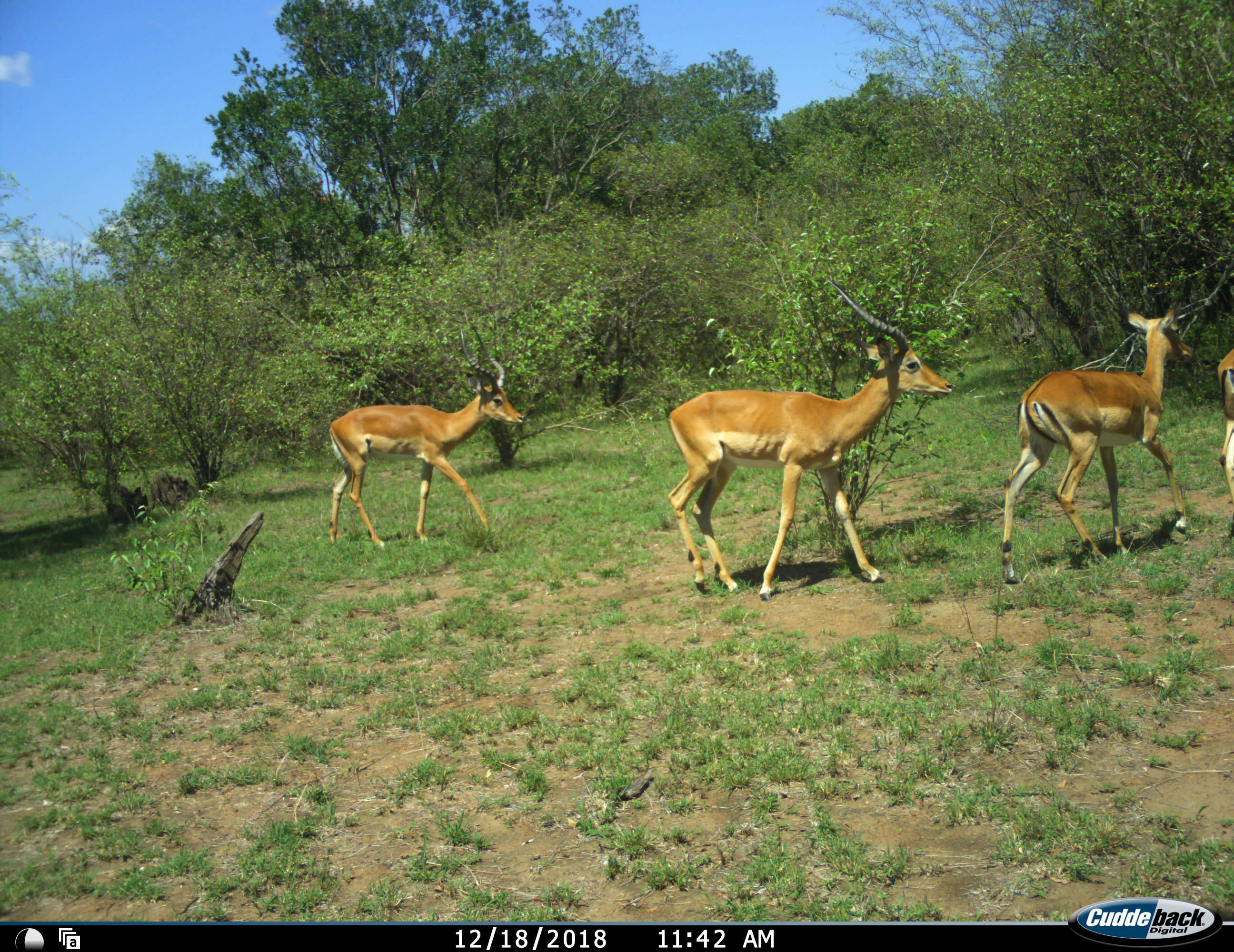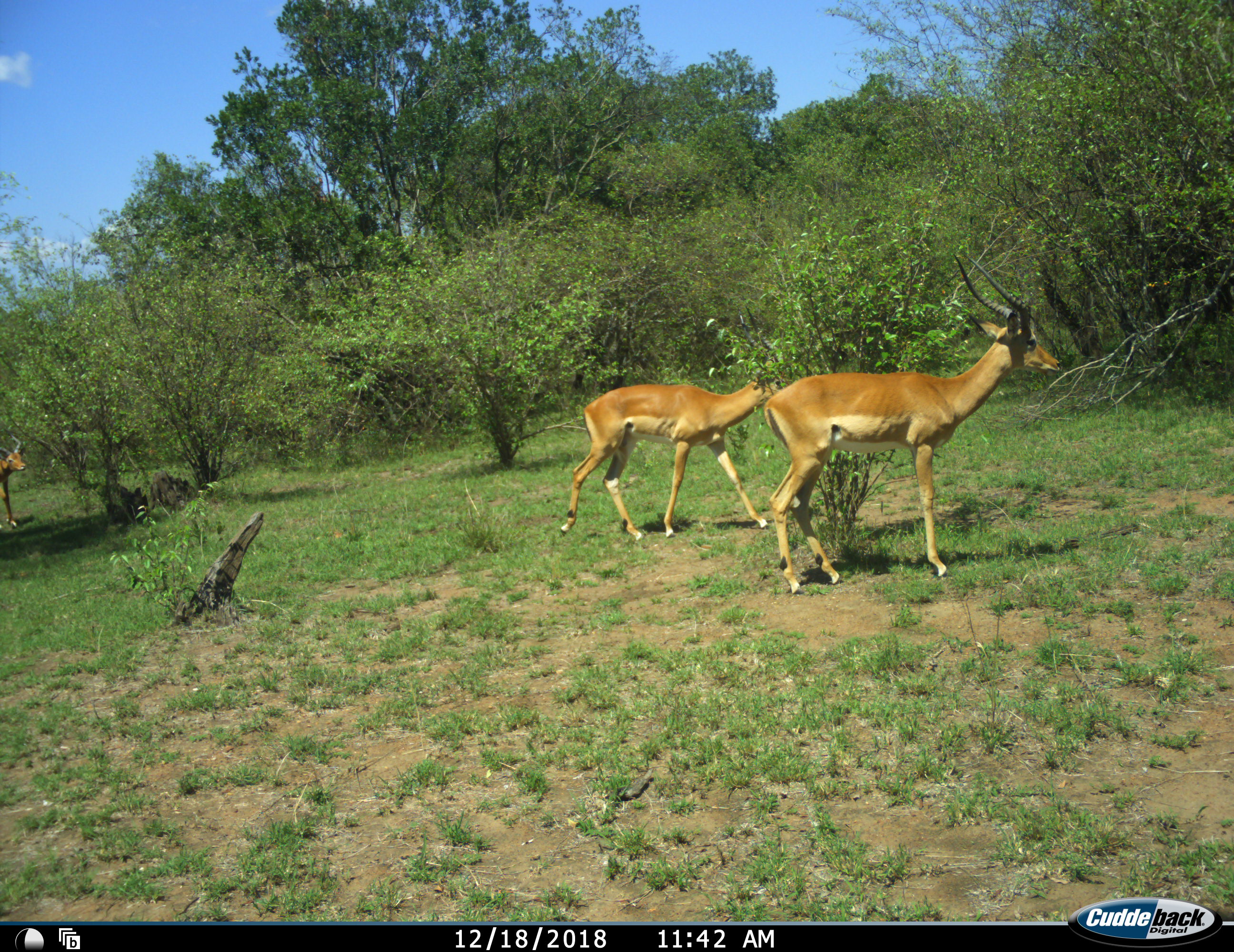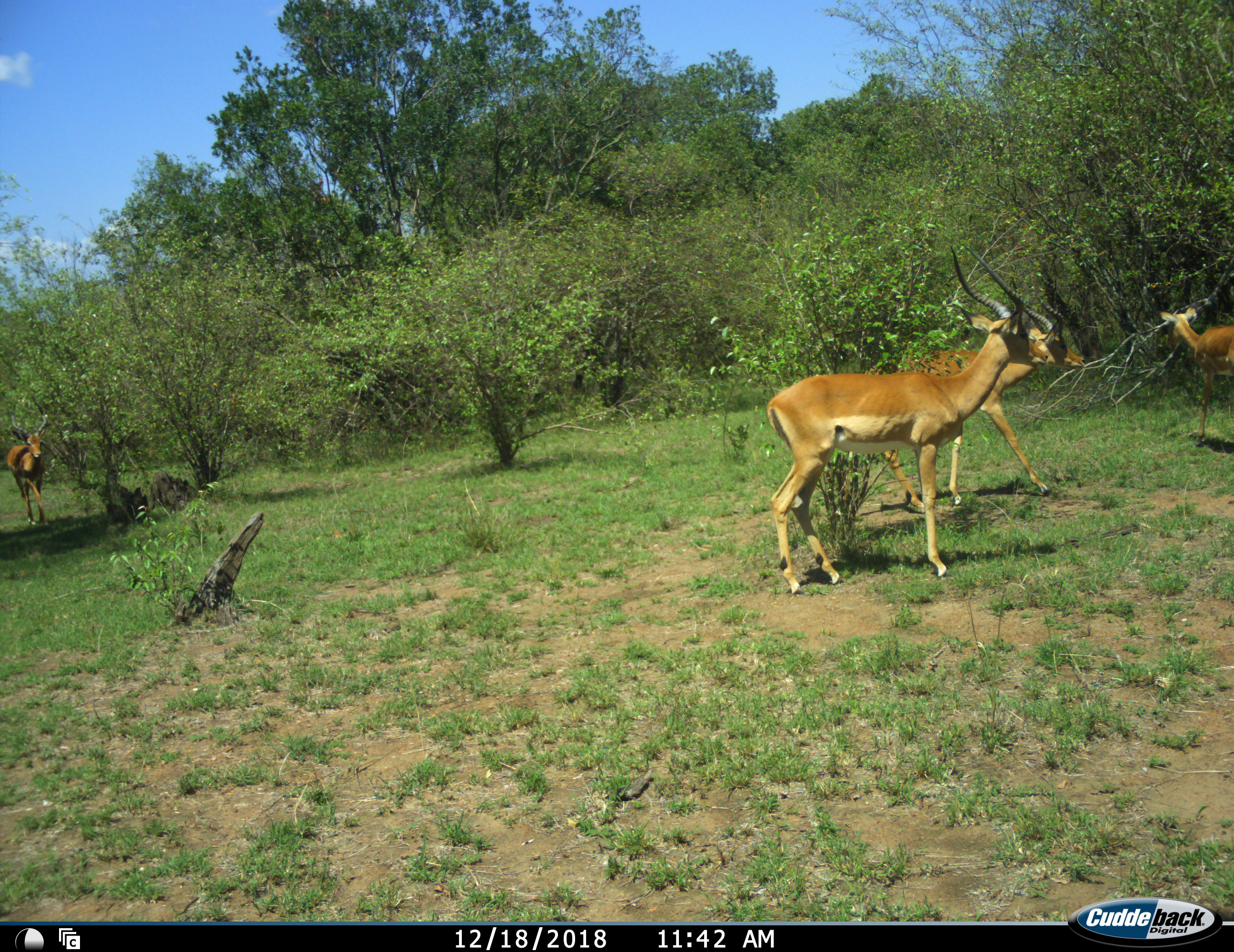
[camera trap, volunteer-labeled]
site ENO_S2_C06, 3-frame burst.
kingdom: Animalia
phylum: Chordata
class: Mammalia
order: Artiodactyla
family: Bovidae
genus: Aepyceros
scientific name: Aepyceros melampus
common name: impala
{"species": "impala (Aepyceros melampus)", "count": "5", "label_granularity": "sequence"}